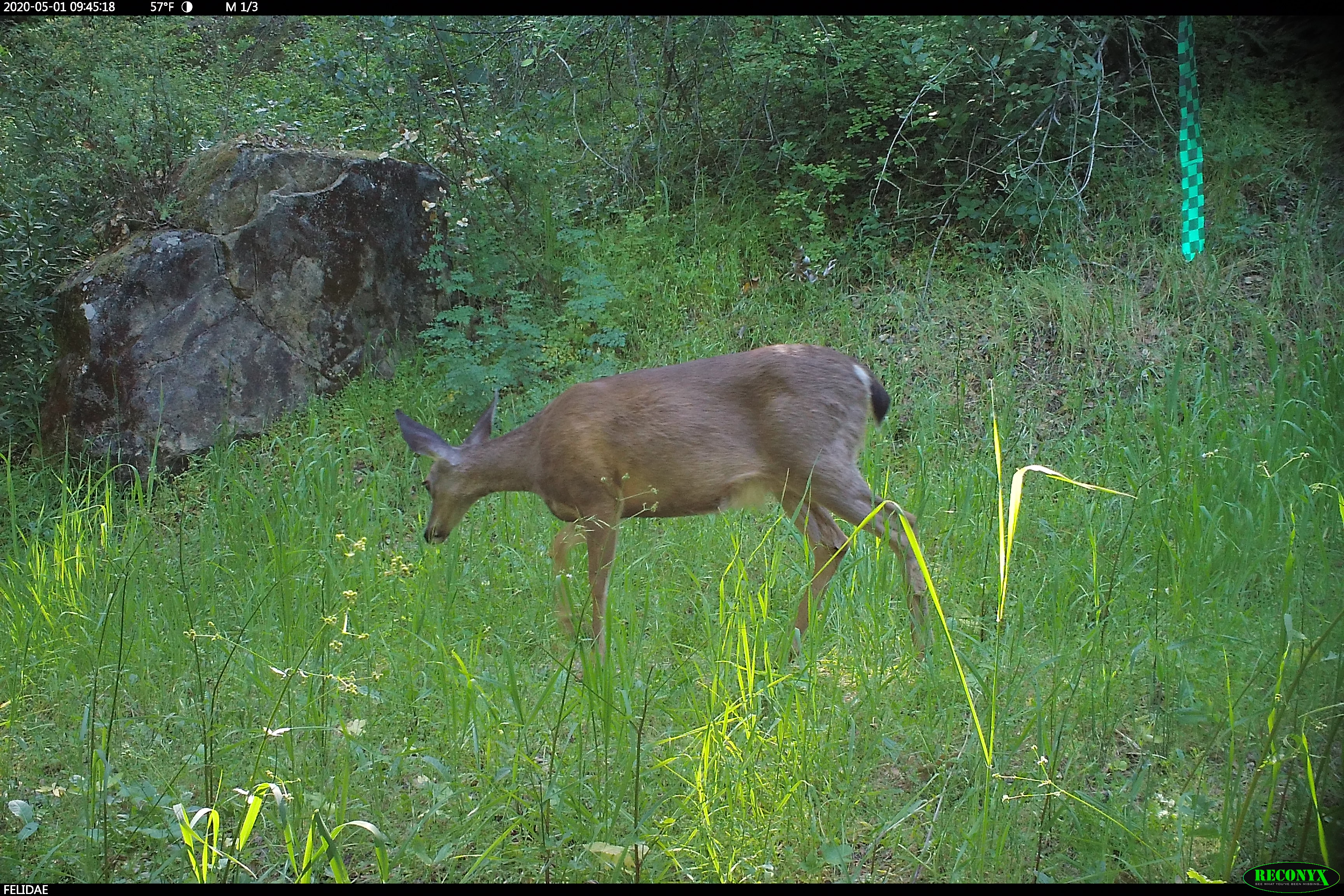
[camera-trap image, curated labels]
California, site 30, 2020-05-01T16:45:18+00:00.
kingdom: Animalia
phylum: Chordata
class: Mammalia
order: Artiodactyla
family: Cervidae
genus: Odocoileus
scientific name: Odocoileus hemionus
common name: mule deer